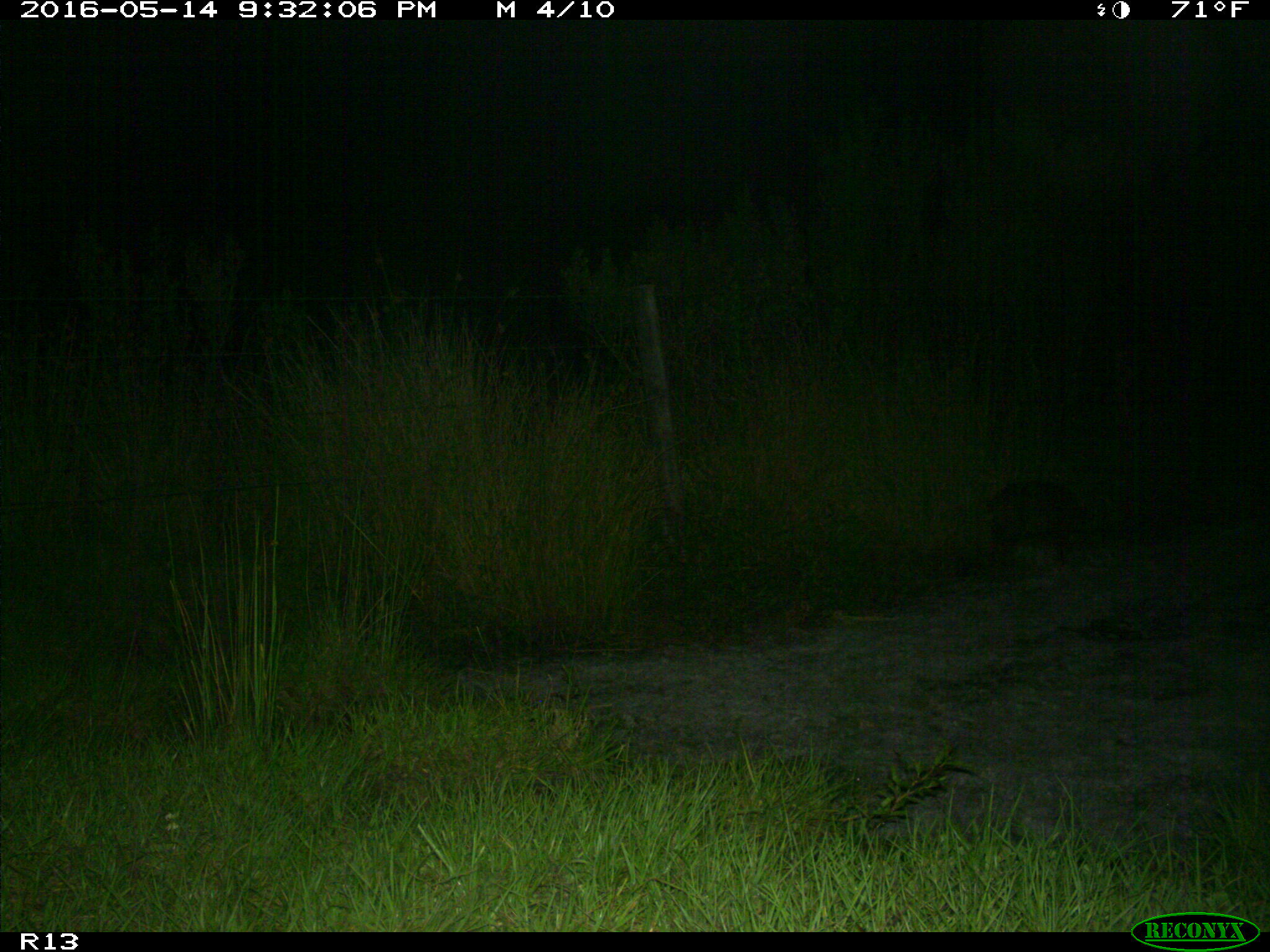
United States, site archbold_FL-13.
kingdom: Animalia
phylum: Chordata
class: Mammalia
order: Artiodactyla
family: Suidae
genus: Sus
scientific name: Sus scrofa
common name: wild boar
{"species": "Sus scrofa (wild boar)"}